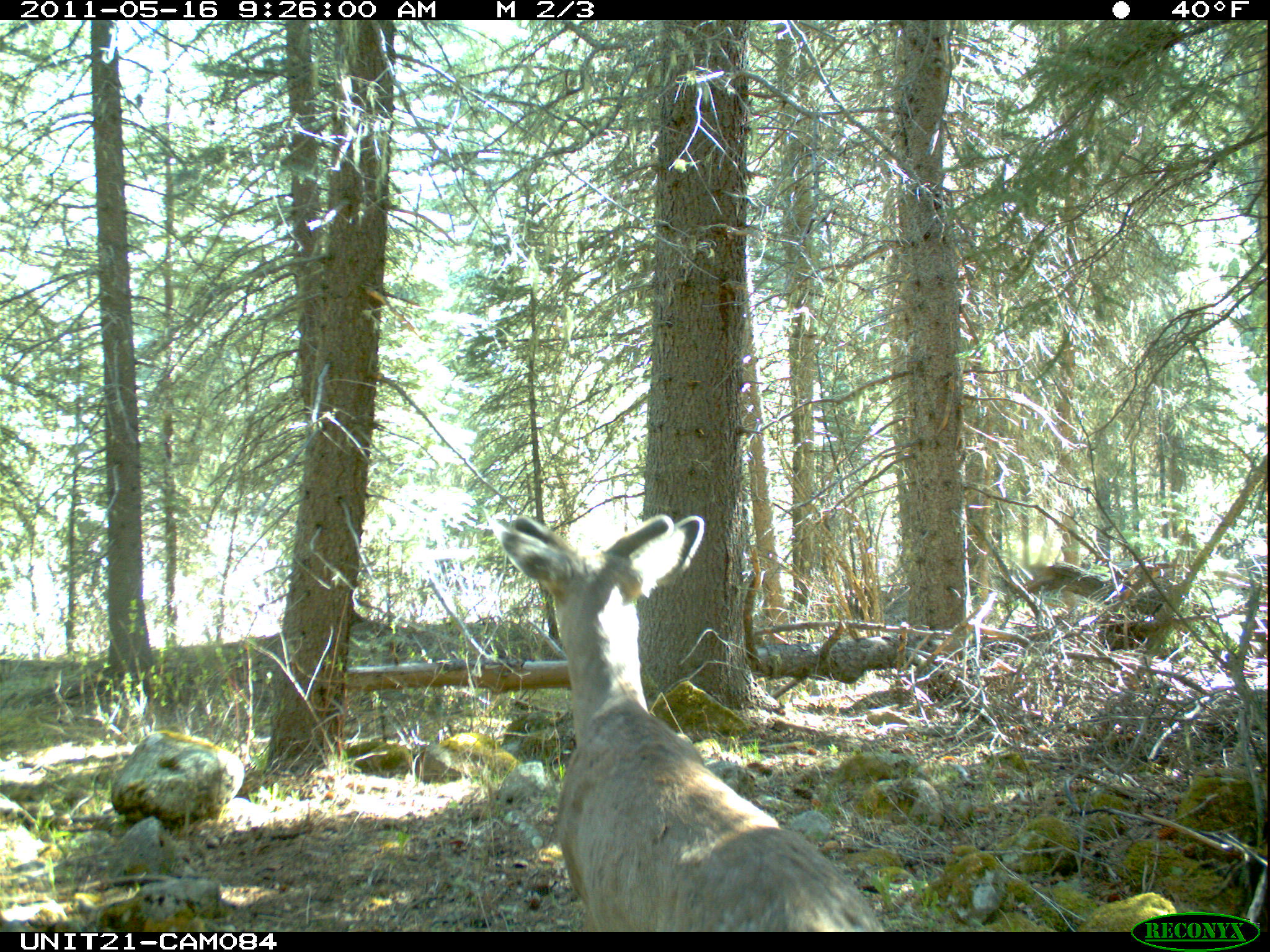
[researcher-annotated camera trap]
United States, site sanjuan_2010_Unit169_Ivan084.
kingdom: Animalia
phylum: Chordata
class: Mammalia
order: Artiodactyla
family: Cervidae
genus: Odocoileus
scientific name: Odocoileus hemionus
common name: mule deer